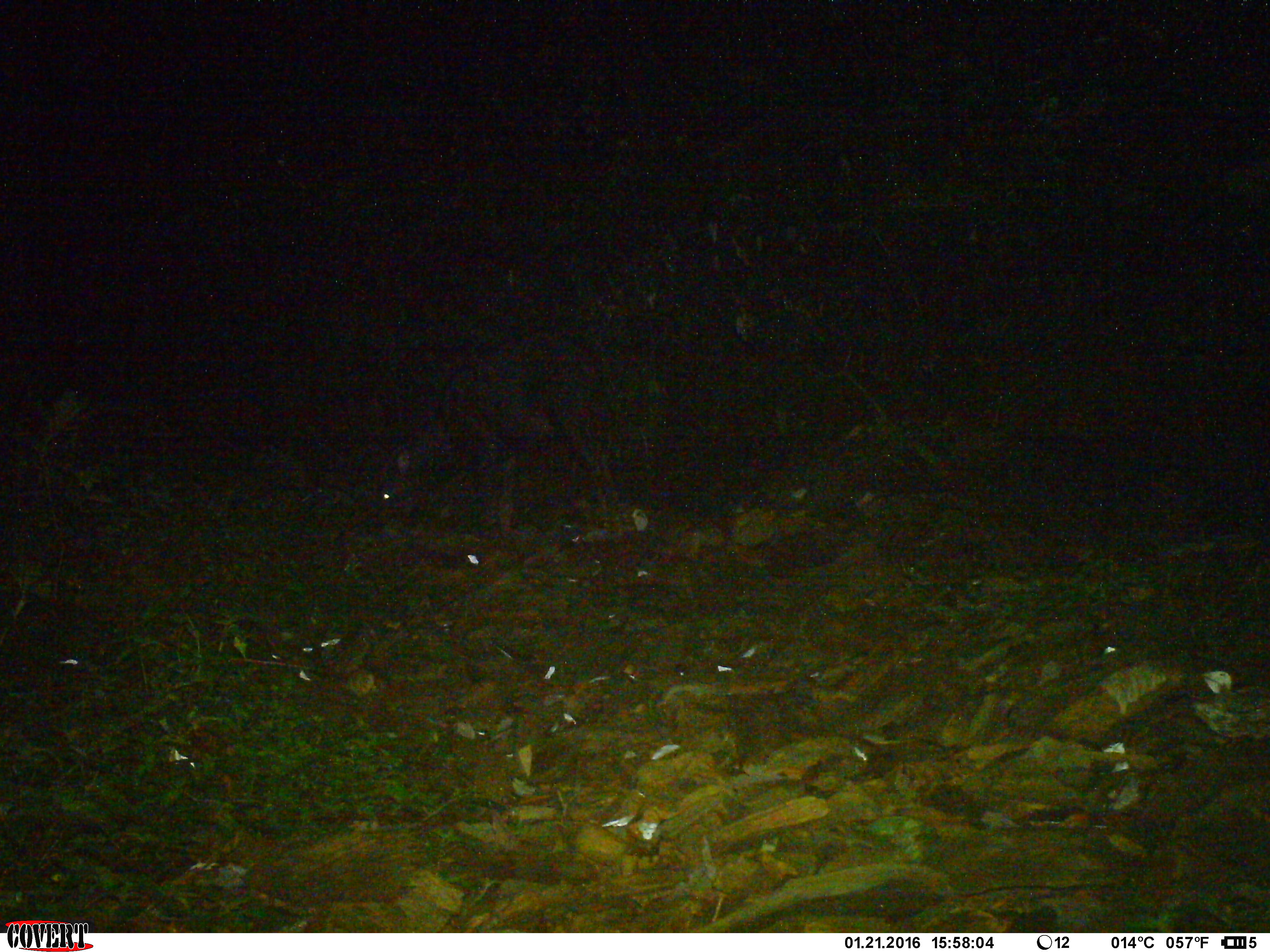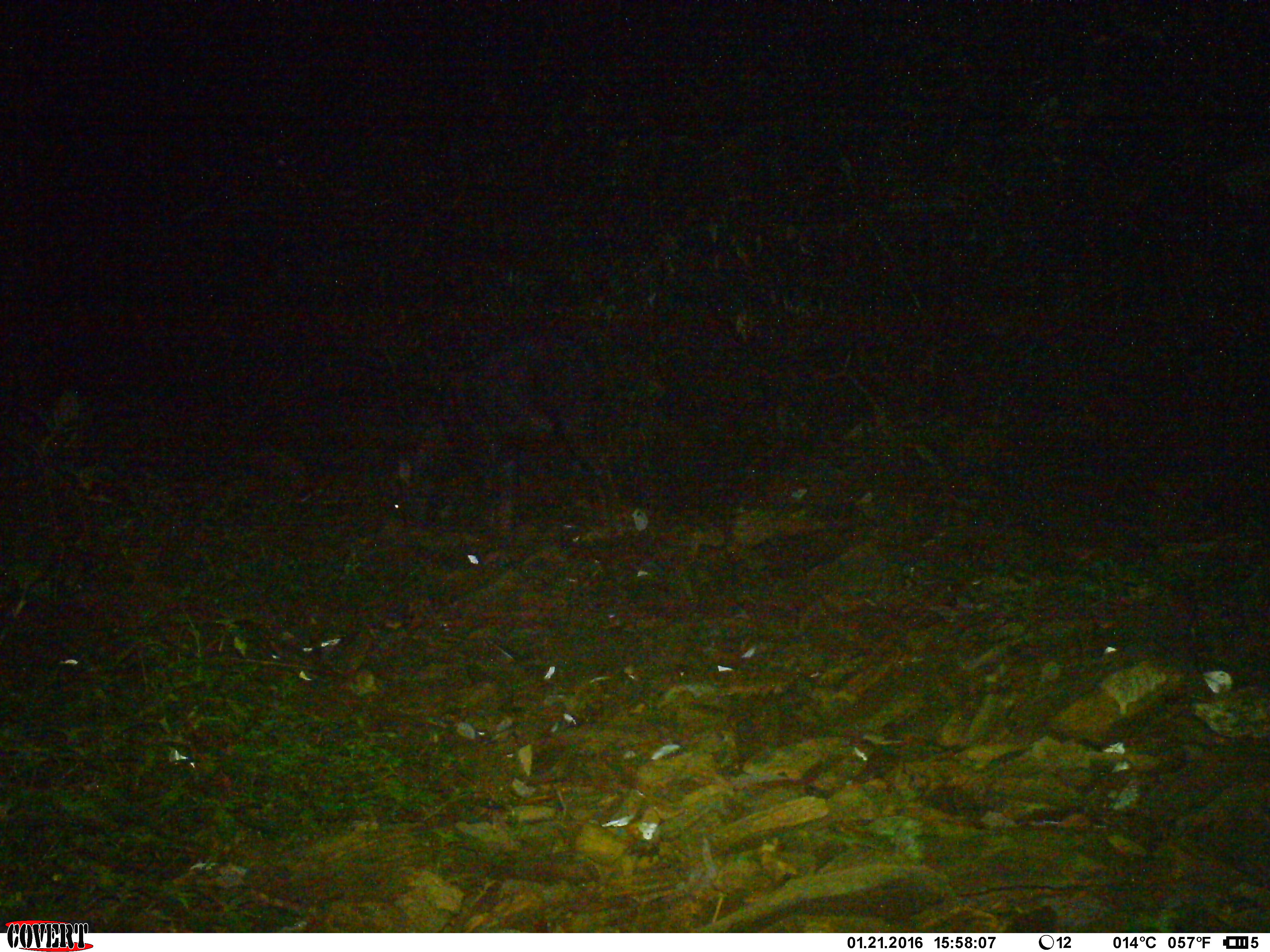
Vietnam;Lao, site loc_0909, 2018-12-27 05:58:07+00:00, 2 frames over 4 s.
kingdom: Animalia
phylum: Chordata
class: Mammalia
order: Artiodactyla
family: Bovidae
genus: Capricornis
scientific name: Capricornis sumatraensis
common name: chinese serow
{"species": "chinese serow (Capricornis sumatraensis)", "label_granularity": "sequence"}